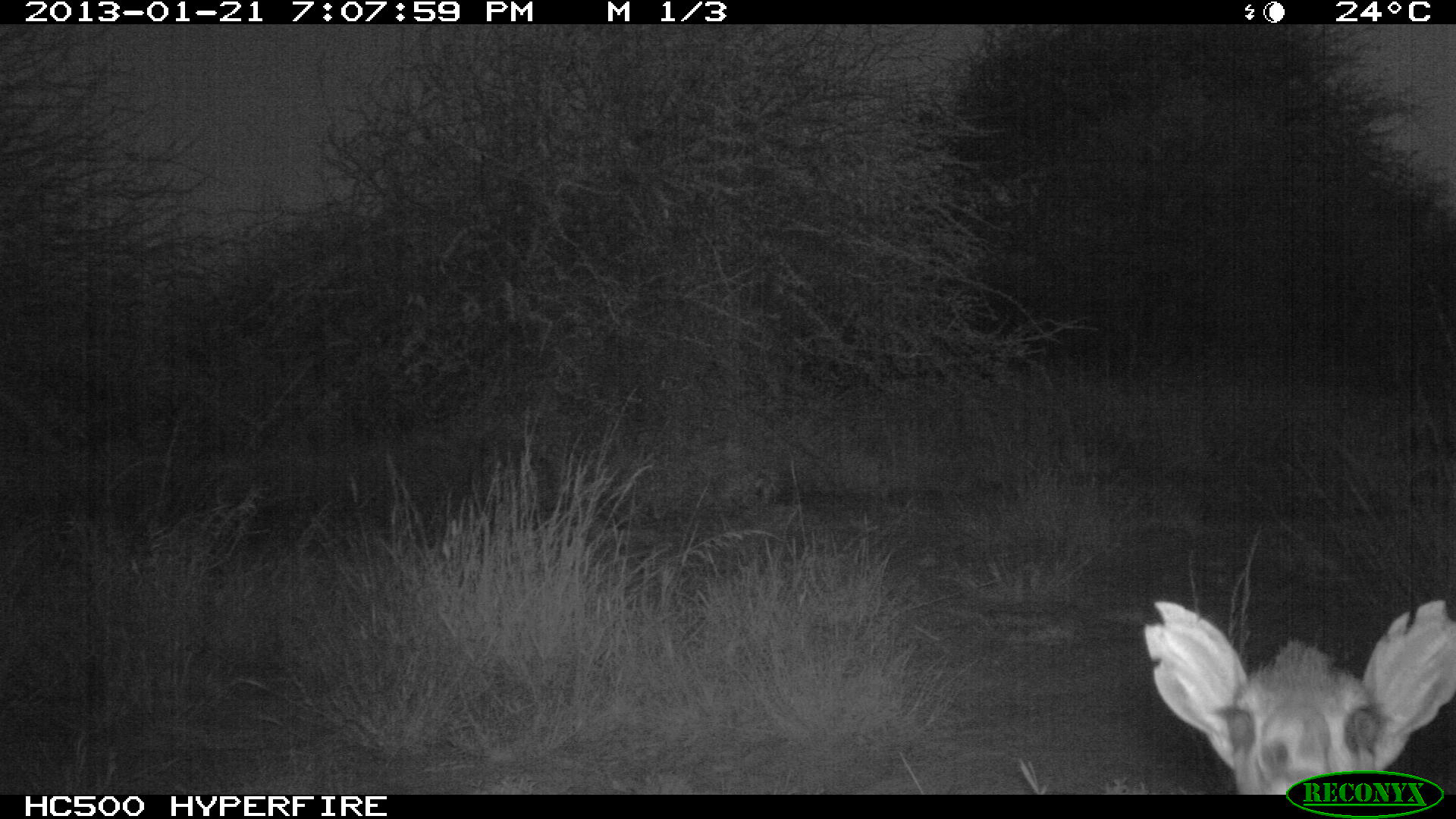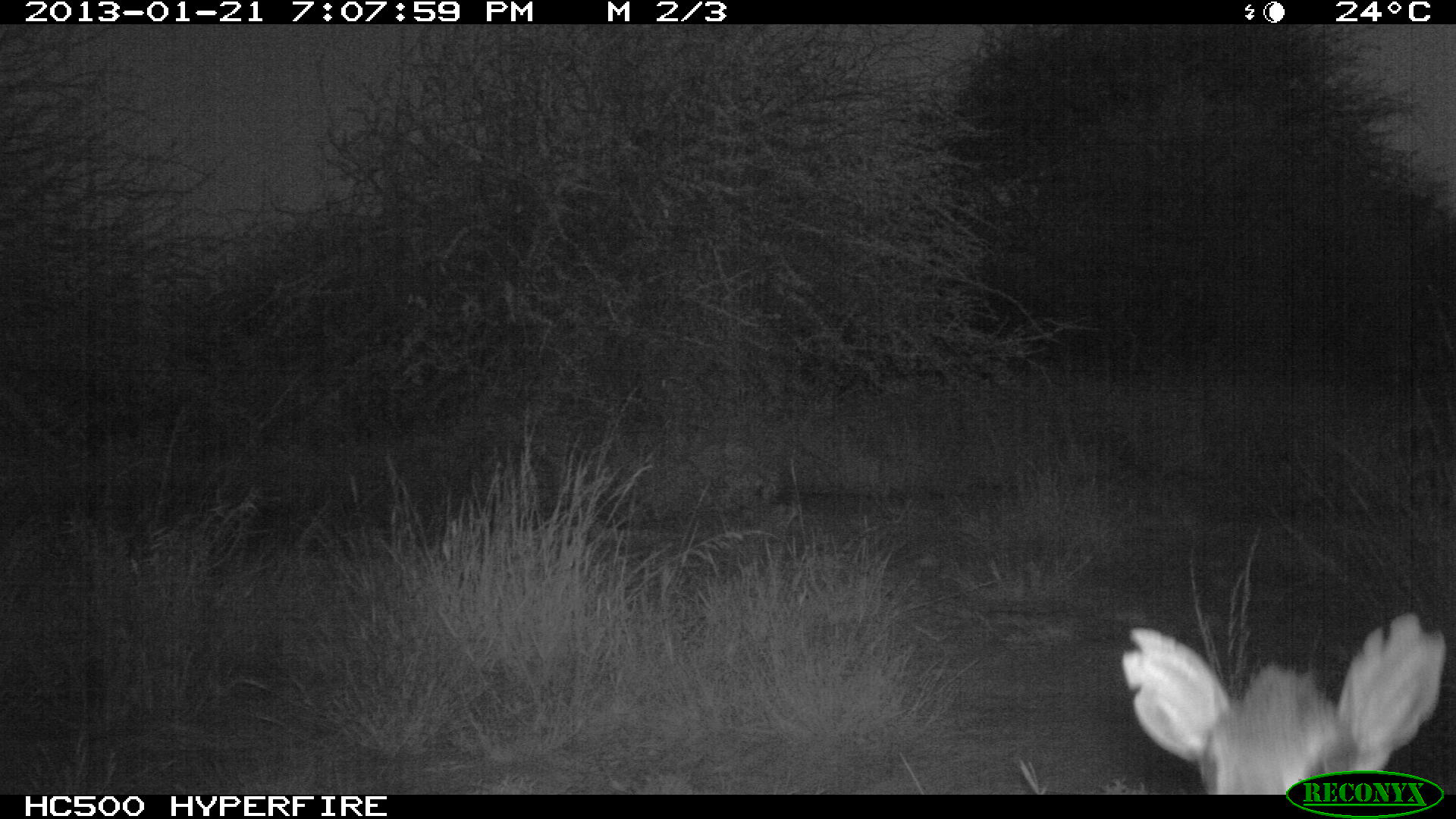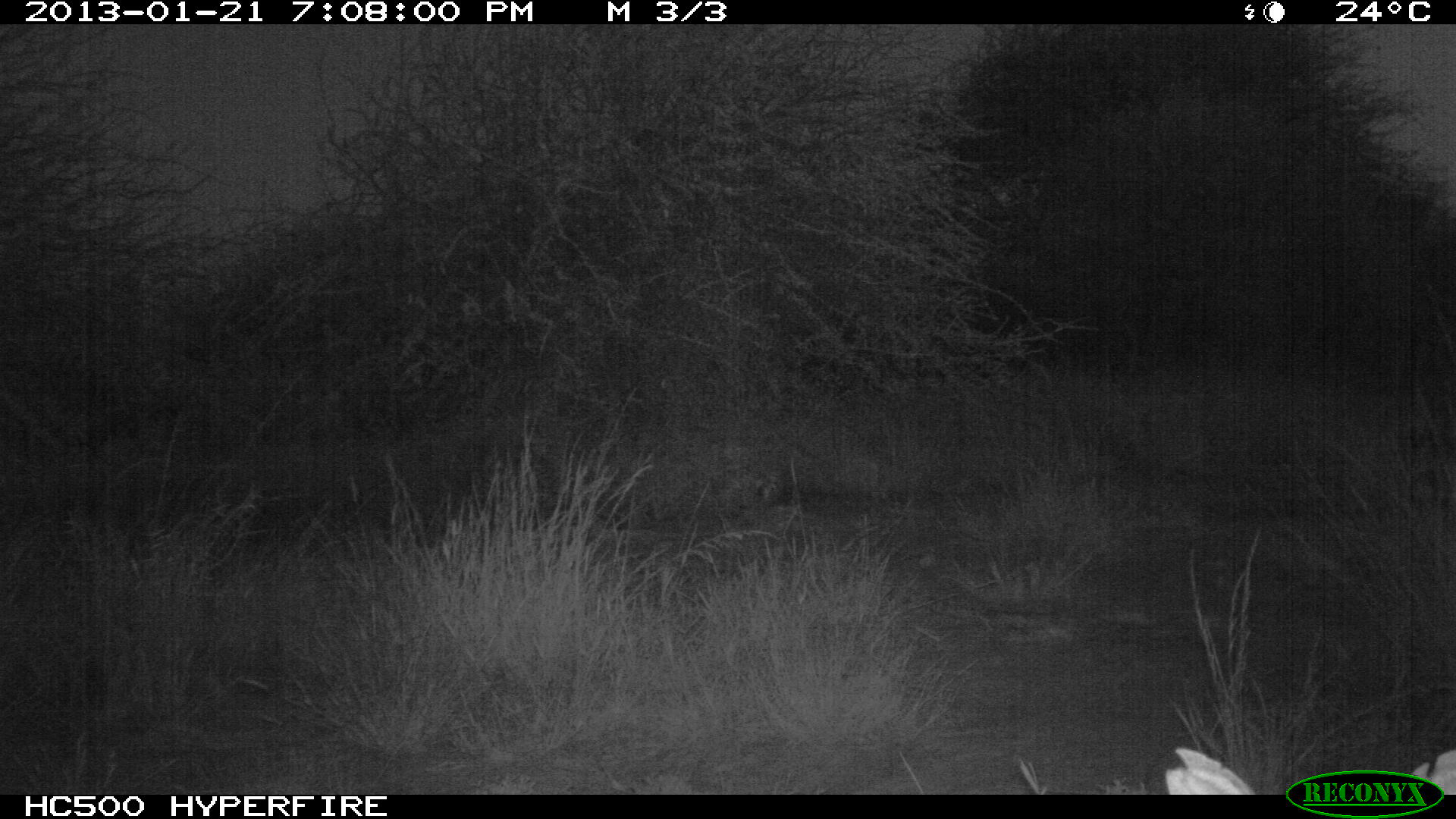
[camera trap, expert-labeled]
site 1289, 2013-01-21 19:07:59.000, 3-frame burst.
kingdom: Animalia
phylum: Chordata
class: Mammalia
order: Artiodactyla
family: Bovidae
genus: Madoqua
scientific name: Madoqua guentheri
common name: günther's dik-dik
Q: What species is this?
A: Madoqua guentheri (günther's dik-dik).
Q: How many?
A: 1.